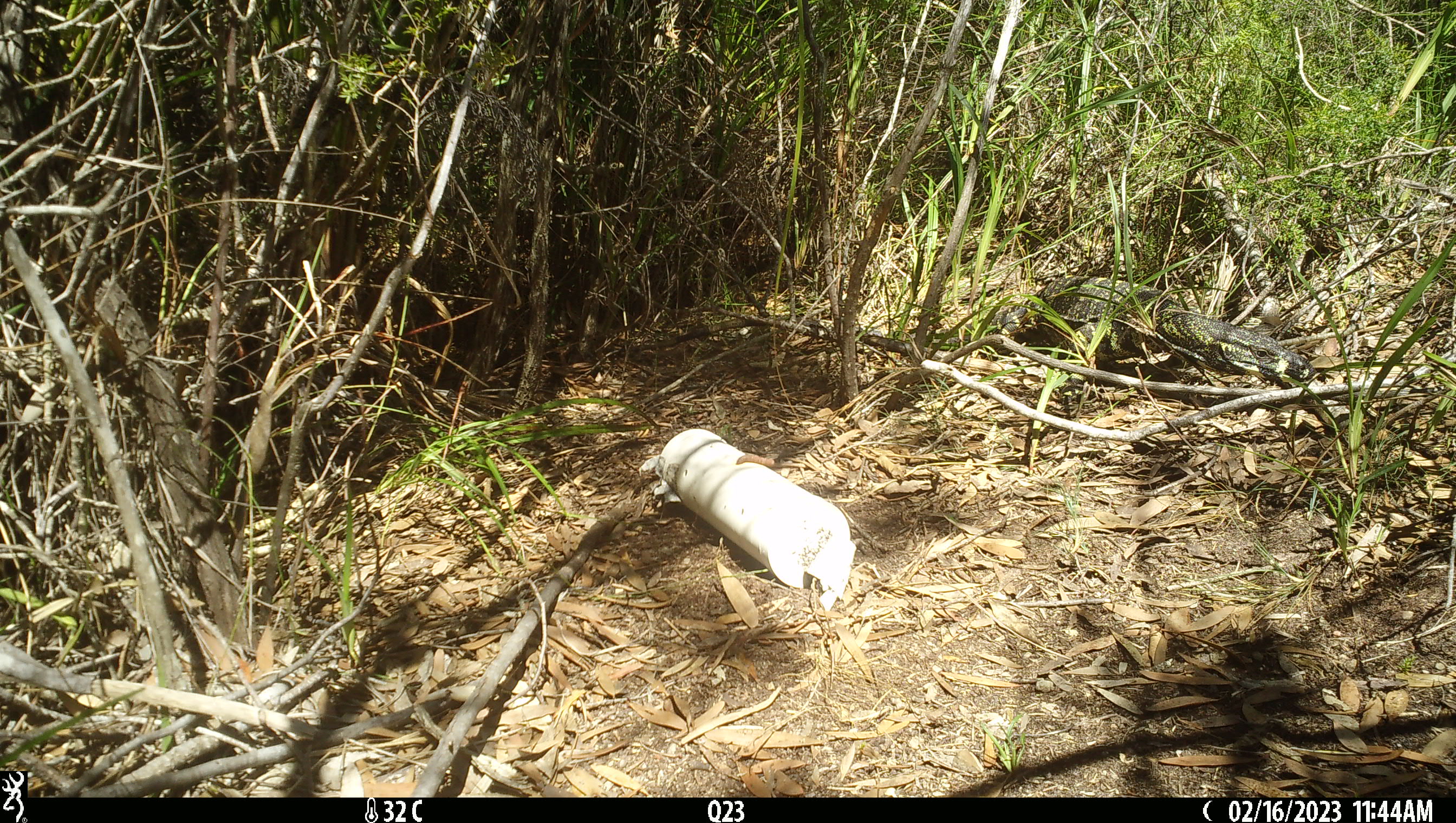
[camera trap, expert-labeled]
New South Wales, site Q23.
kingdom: Animalia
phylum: Chordata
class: Reptilia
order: Squamata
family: Varanidae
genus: Varanus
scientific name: Varanus varius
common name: lace monitor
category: goanna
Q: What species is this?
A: Goanna (lace monitor) (Varanus varius).